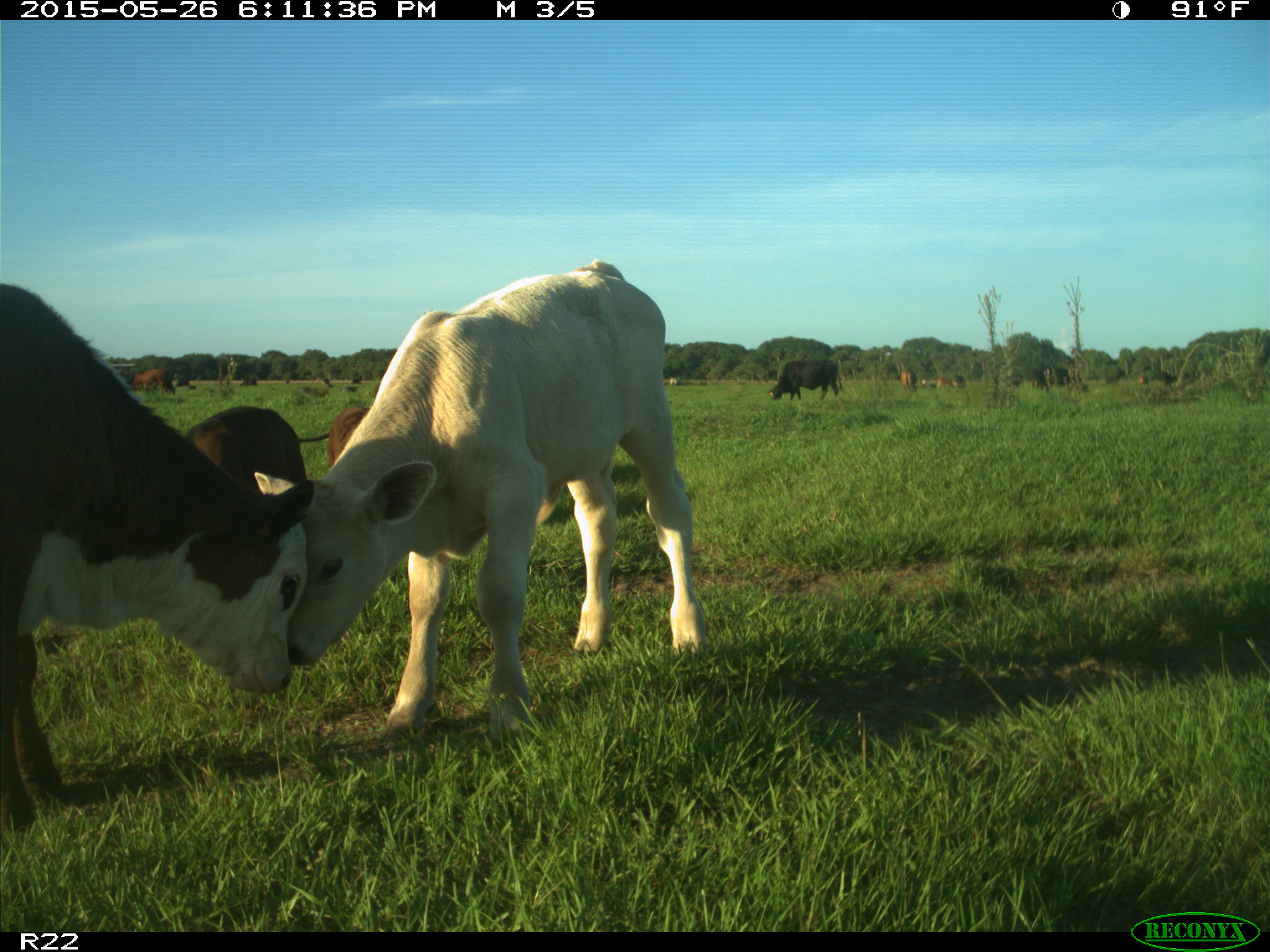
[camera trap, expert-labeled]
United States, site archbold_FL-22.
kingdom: Animalia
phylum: Chordata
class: Mammalia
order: Artiodactyla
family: Bovidae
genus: Bos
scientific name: Bos taurus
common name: domestic cow